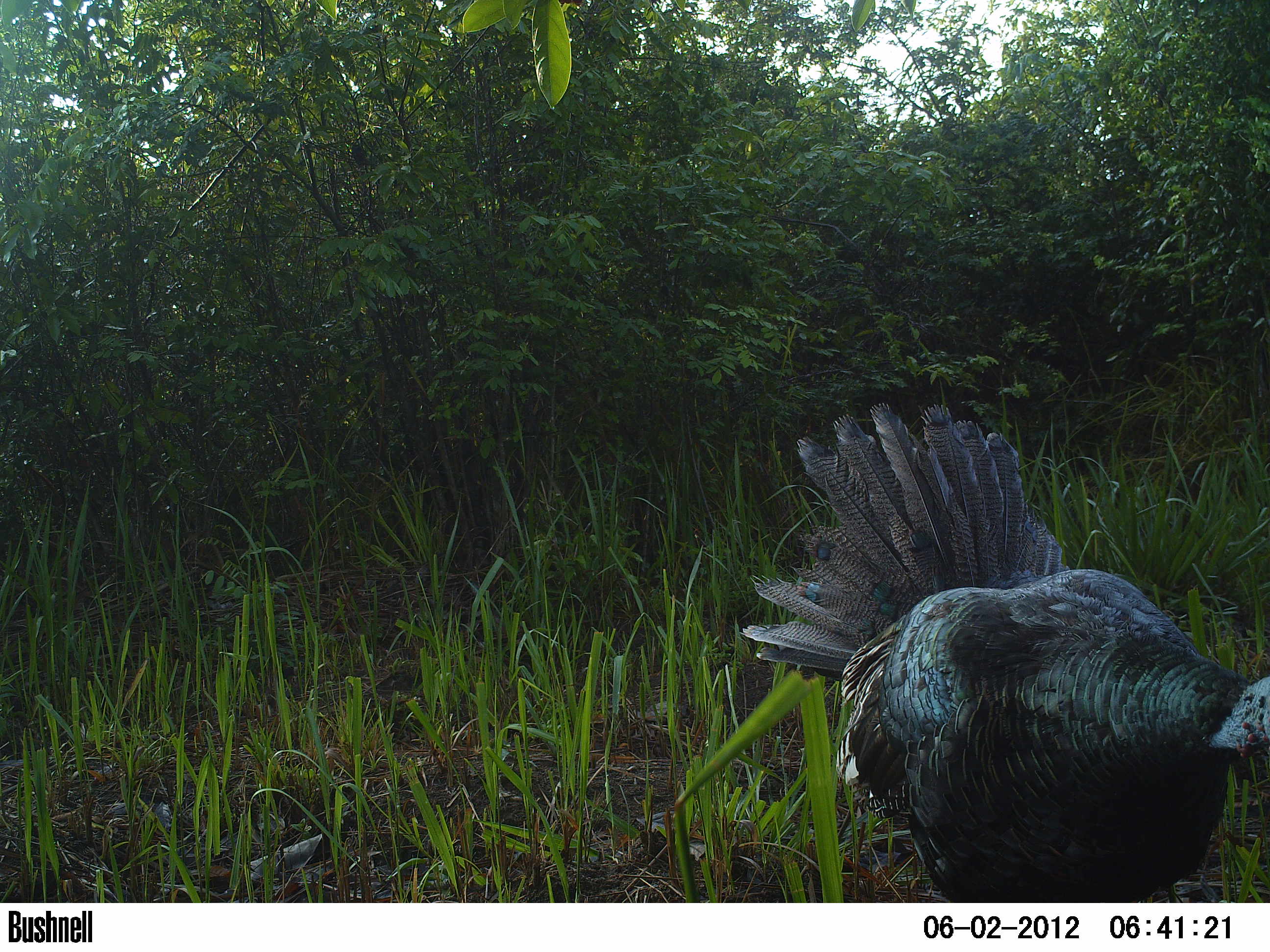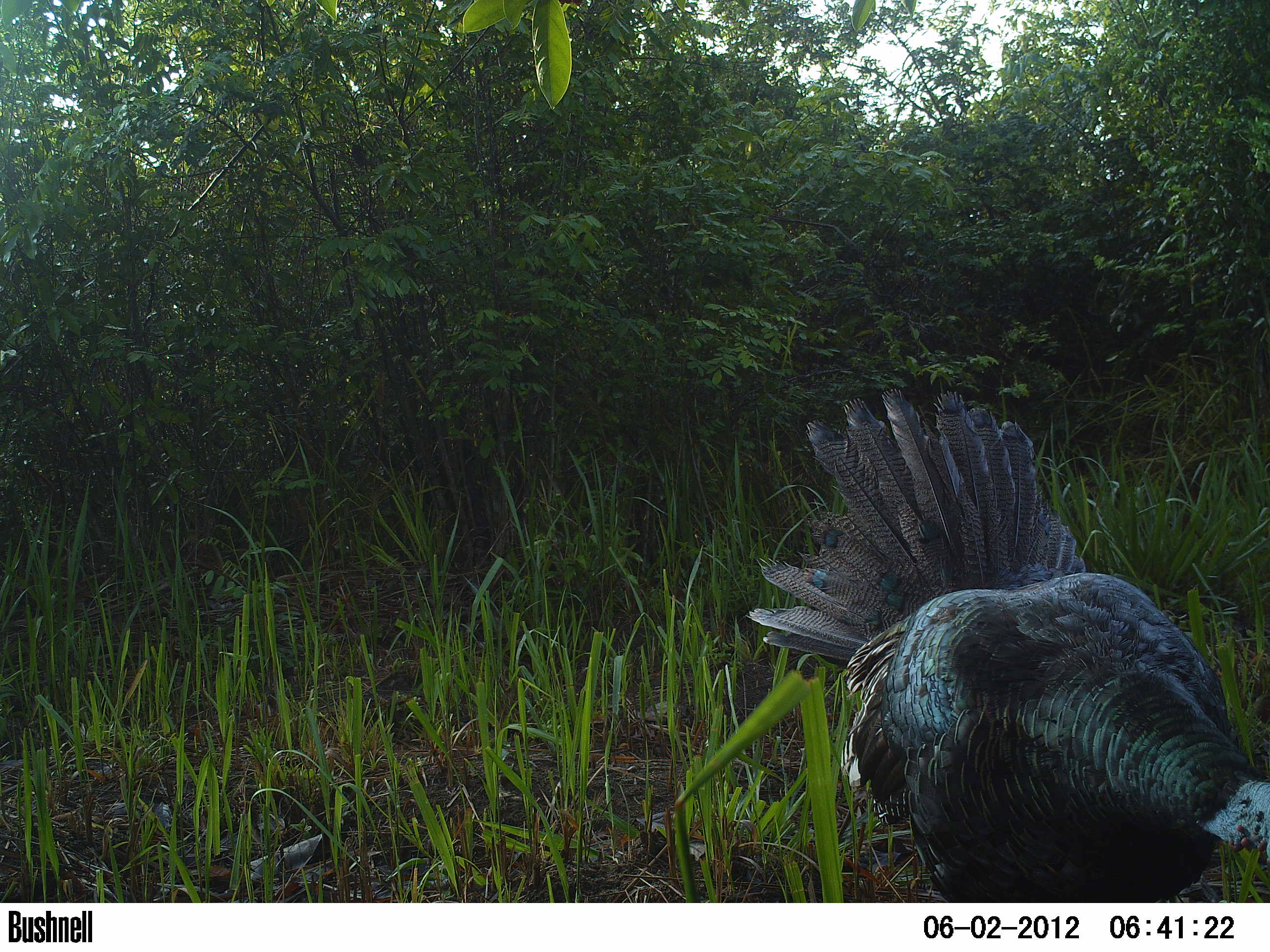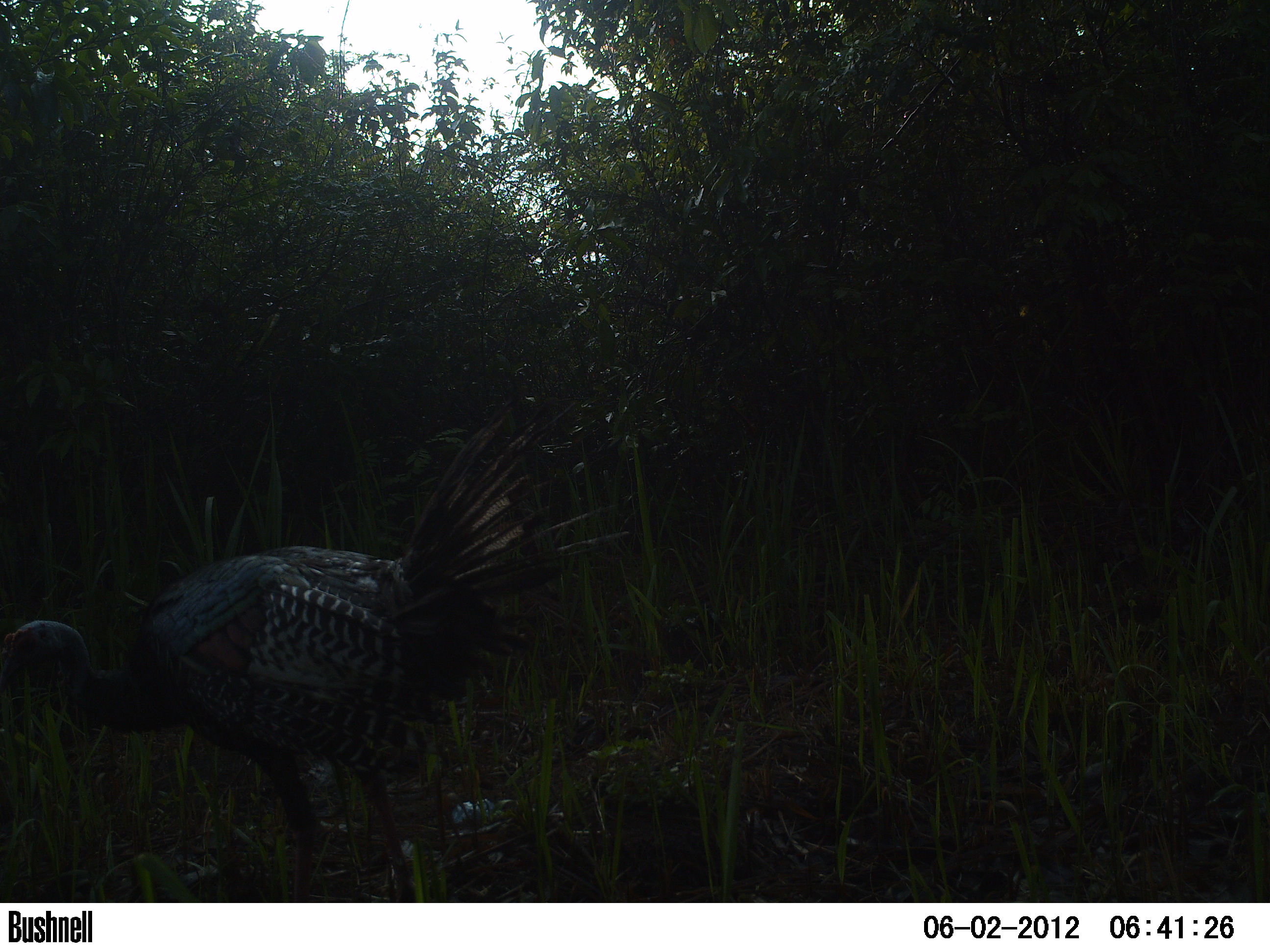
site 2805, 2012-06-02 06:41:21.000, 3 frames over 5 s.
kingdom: Animalia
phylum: Chordata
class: Aves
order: Galliformes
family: Phasianidae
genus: Meleagris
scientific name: Meleagris ocellata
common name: ocellated turkey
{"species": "Meleagris ocellata (ocellated turkey)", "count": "1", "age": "adult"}